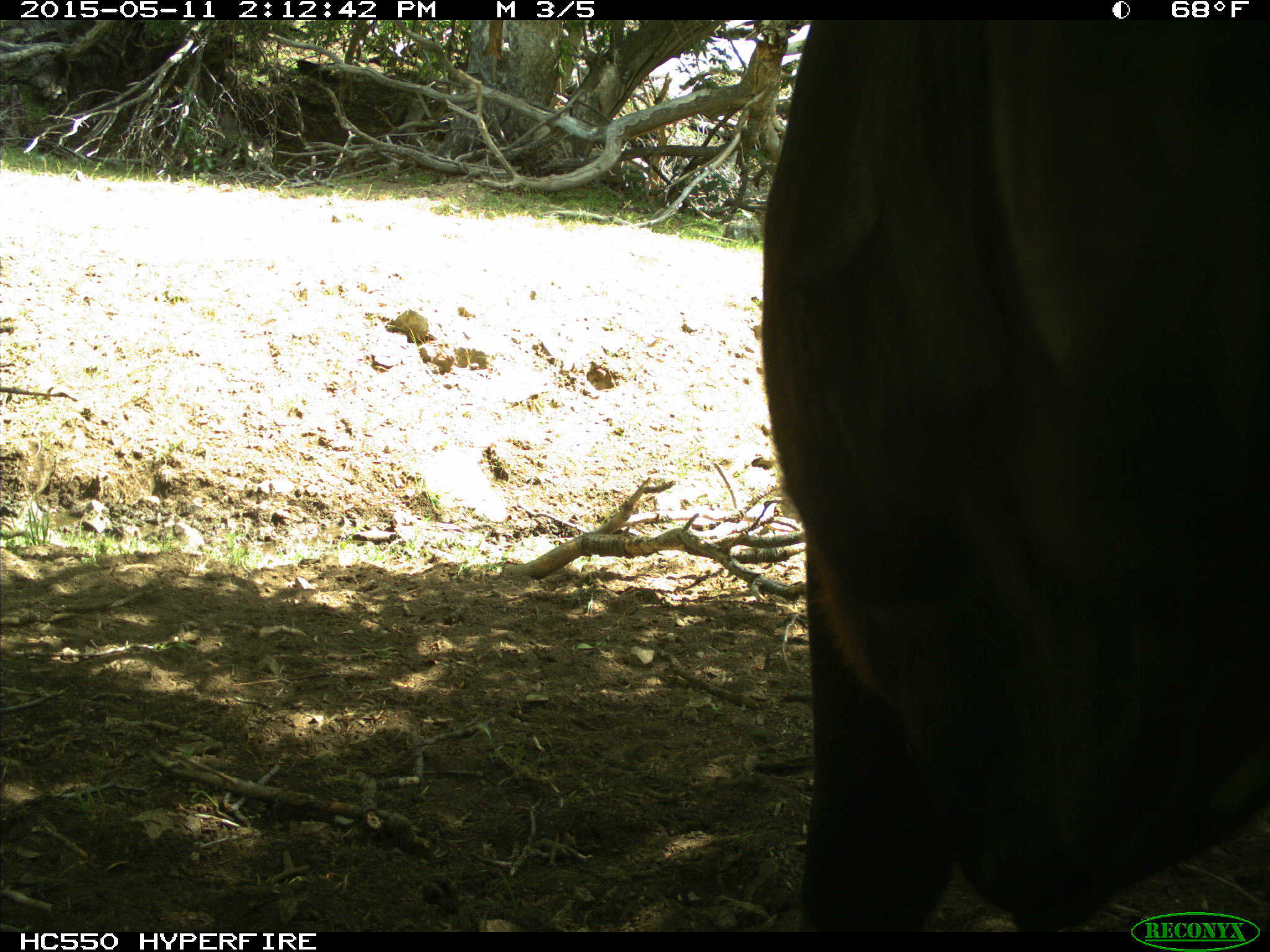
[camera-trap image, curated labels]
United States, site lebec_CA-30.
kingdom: Animalia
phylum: Chordata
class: Mammalia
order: Artiodactyla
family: Bovidae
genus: Bos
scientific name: Bos taurus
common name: domestic cow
Bos taurus (domestic cow).